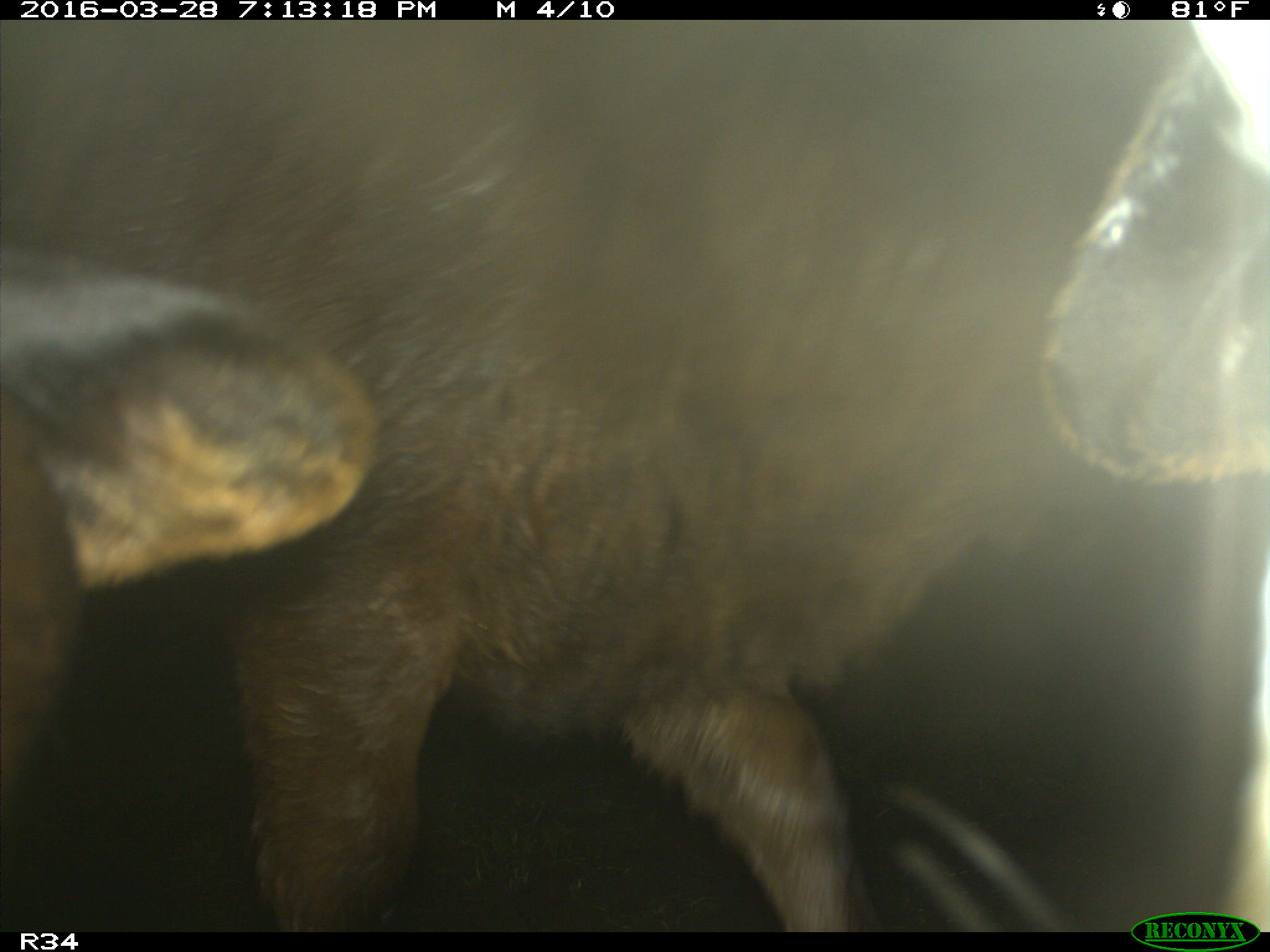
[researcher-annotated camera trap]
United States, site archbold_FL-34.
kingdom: Animalia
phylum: Chordata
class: Mammalia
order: Artiodactyla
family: Bovidae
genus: Bos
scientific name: Bos taurus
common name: domestic cow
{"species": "Bos taurus (domestic cow)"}